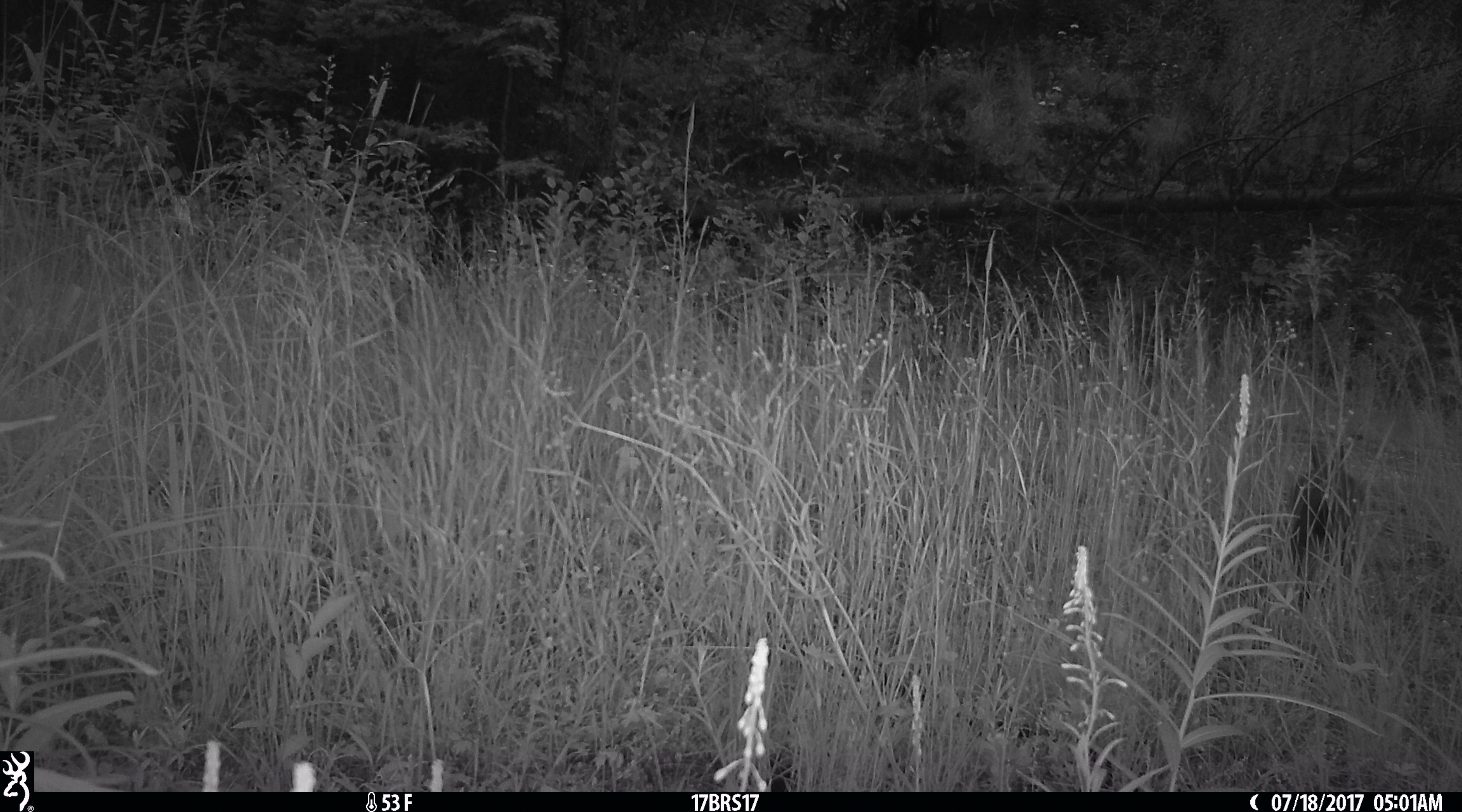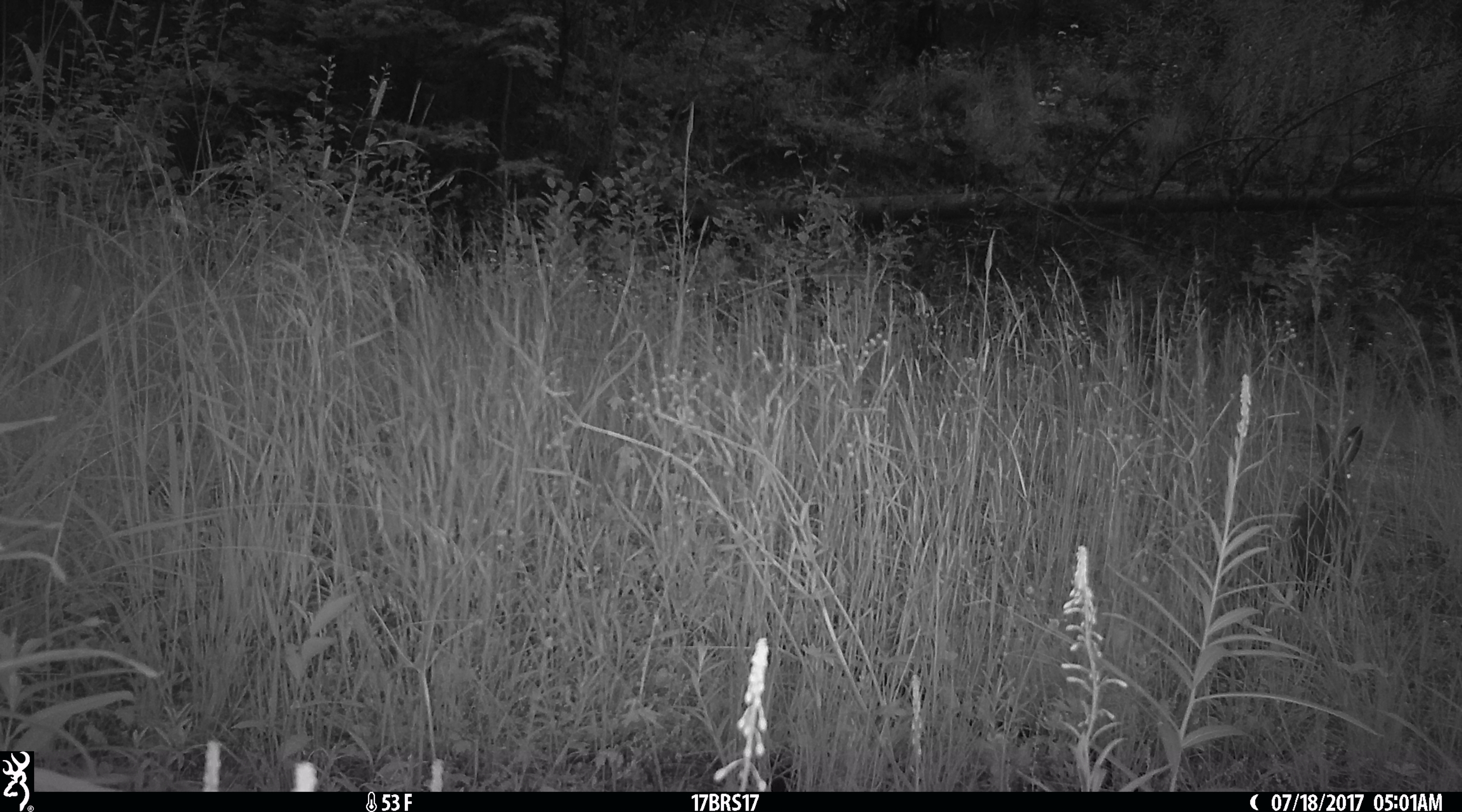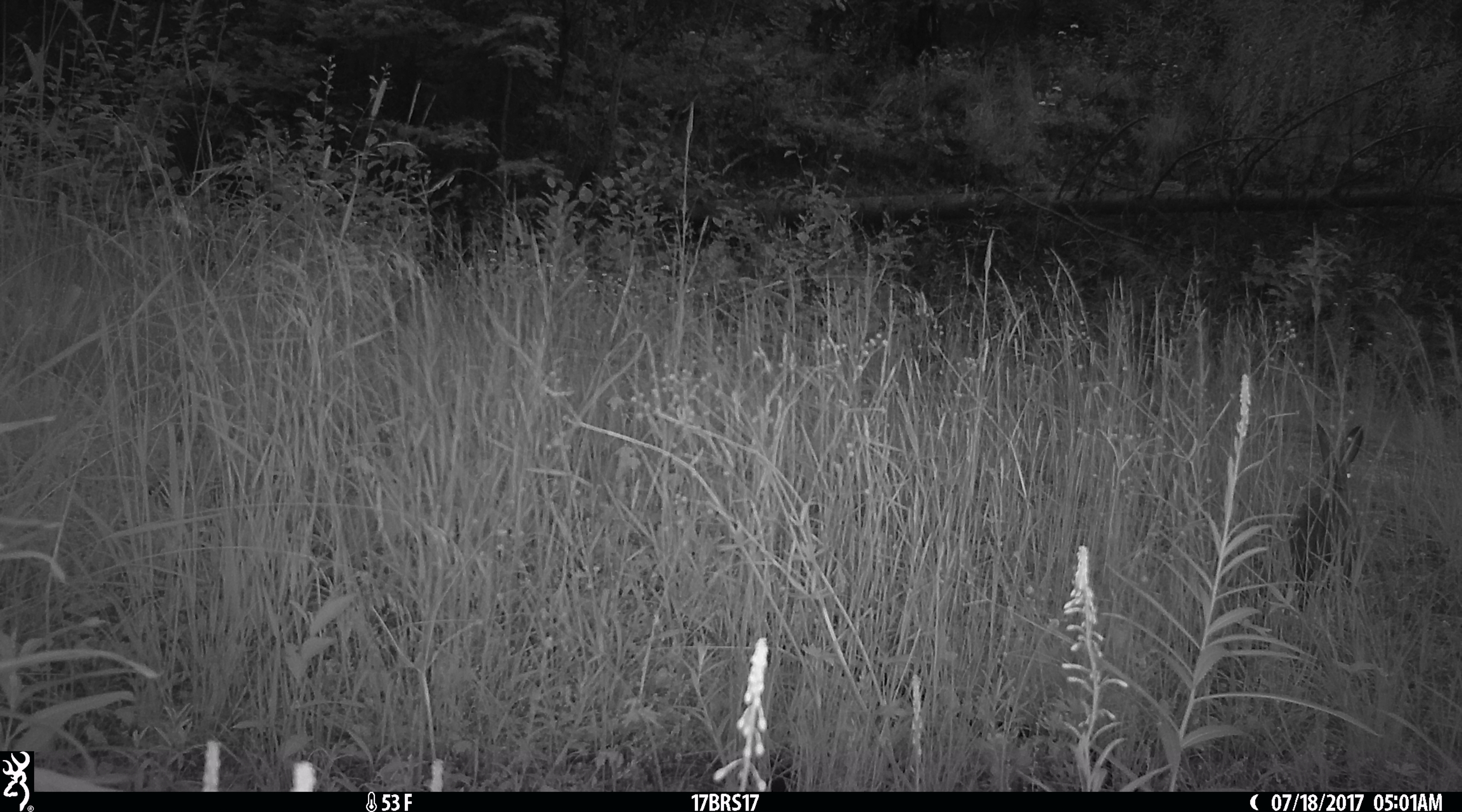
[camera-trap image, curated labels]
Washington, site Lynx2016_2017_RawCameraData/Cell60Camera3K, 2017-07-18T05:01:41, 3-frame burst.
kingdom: Animalia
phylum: Chordata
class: Mammalia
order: Lagomorpha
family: Leporidae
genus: Lepus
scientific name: Lepus americanus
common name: snowshoe hare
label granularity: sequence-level